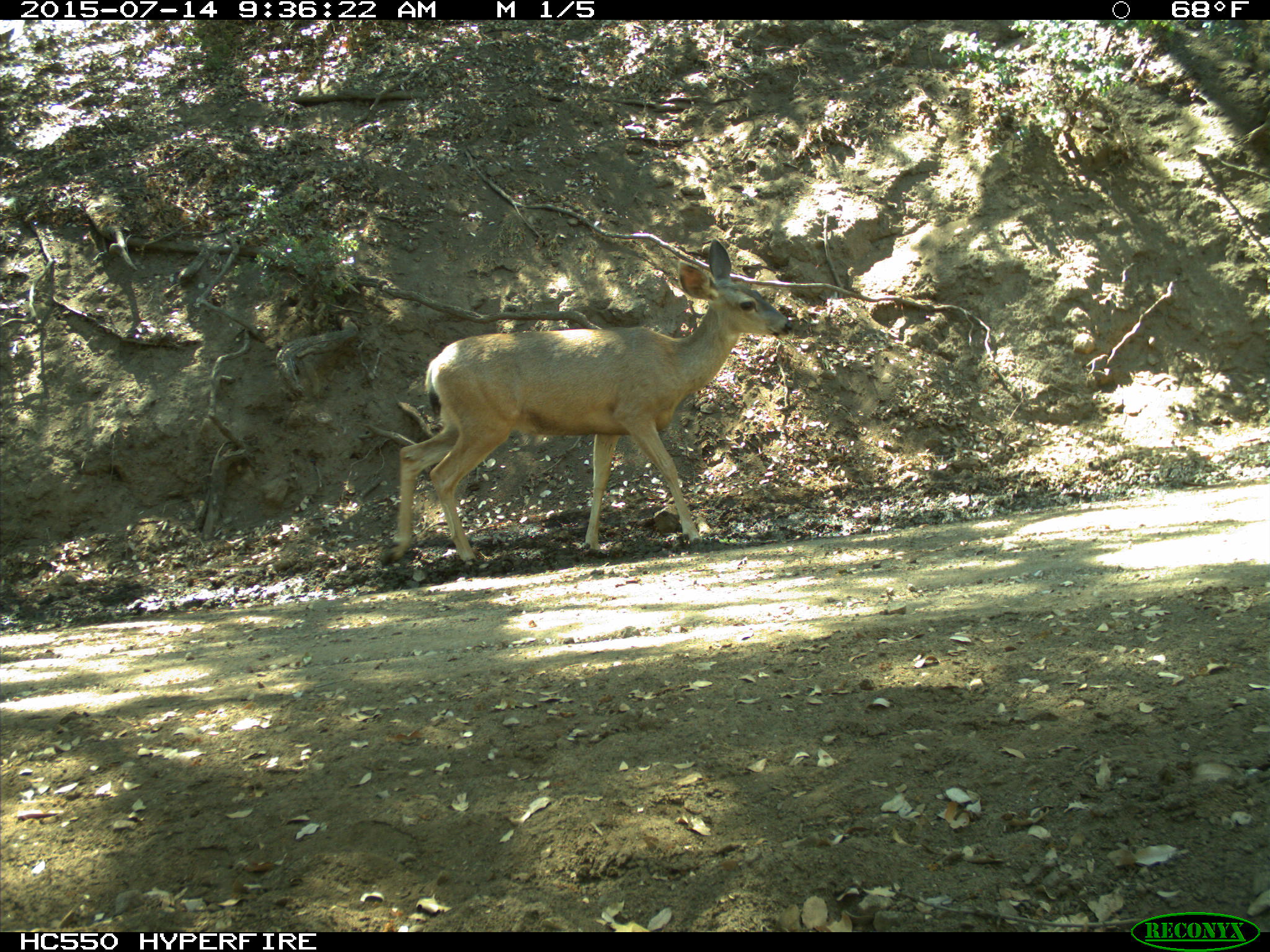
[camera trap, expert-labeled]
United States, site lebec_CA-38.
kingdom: Animalia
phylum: Chordata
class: Mammalia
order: Artiodactyla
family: Cervidae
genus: Odocoileus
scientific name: Odocoileus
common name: deer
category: unidentified deer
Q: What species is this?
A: Unidentified deer (deer) (Odocoileus).